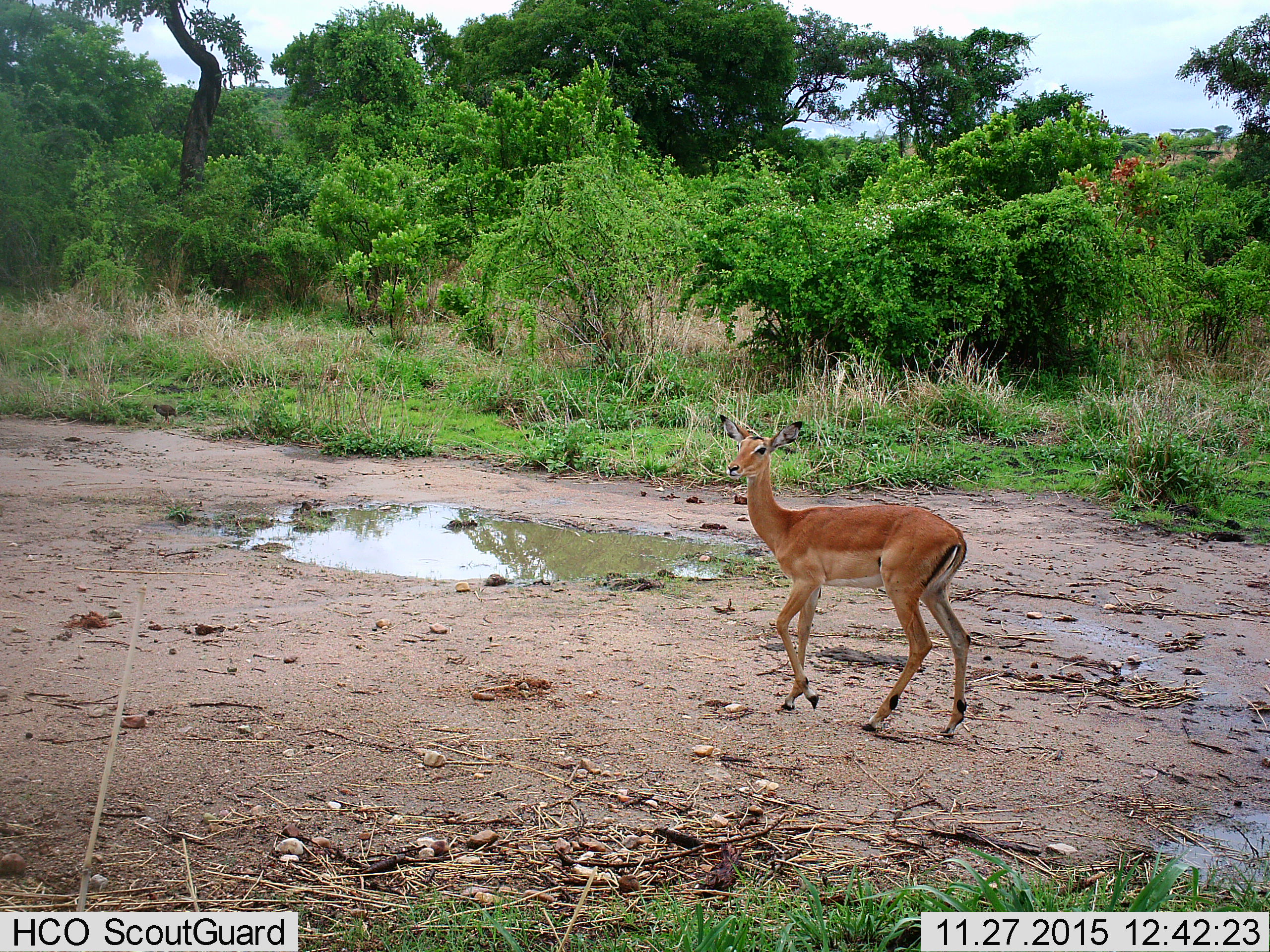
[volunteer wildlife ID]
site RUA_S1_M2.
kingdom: Animalia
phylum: Chordata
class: Mammalia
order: Artiodactyla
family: Bovidae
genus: Aepyceros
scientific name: Aepyceros melampus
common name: impala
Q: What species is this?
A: Impala (Aepyceros melampus).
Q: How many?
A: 1.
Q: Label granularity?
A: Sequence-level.